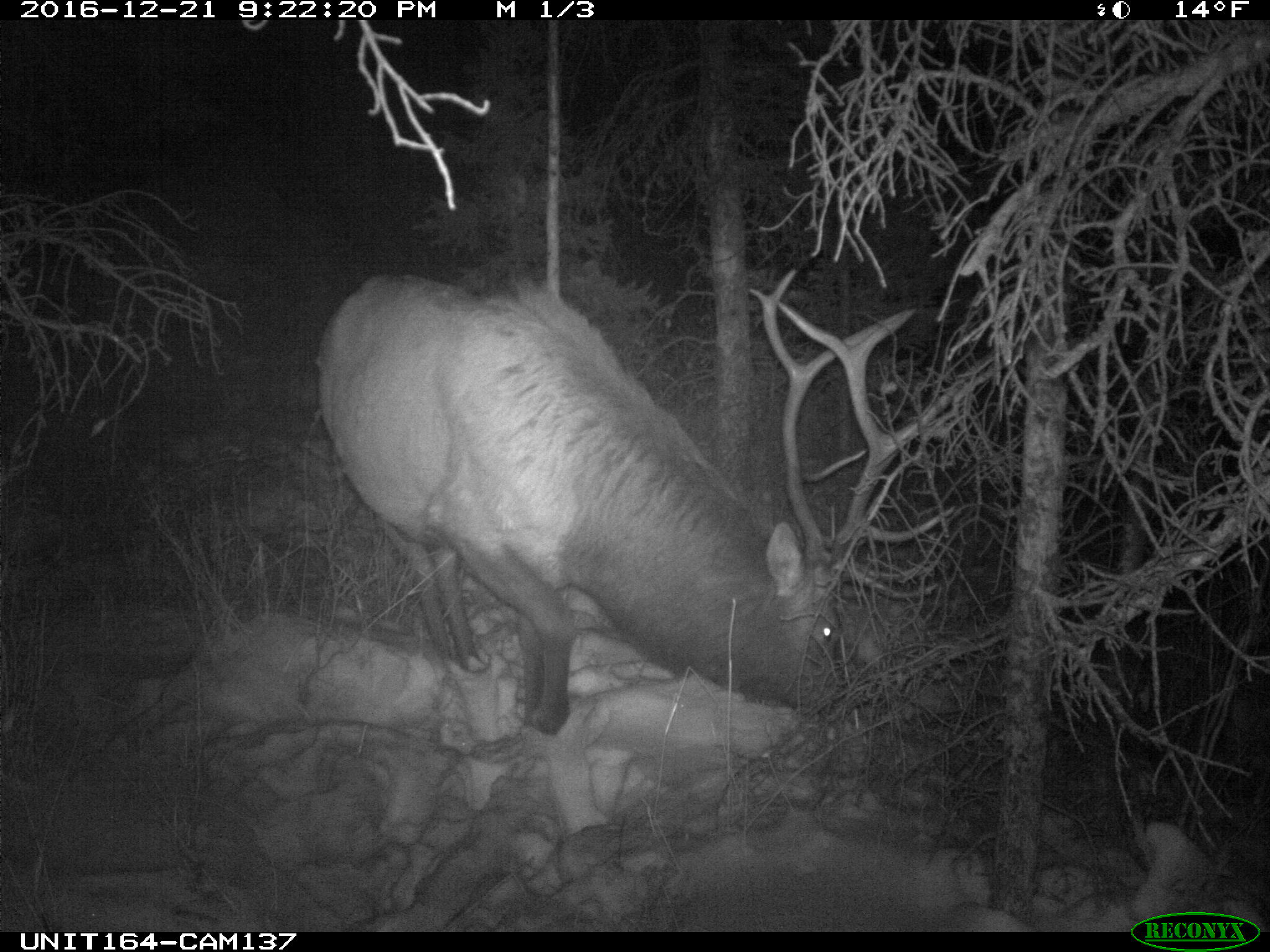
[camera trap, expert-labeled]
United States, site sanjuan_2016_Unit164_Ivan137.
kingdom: Animalia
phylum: Chordata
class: Mammalia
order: Artiodactyla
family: Cervidae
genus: Cervus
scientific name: Cervus elaphus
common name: red deer